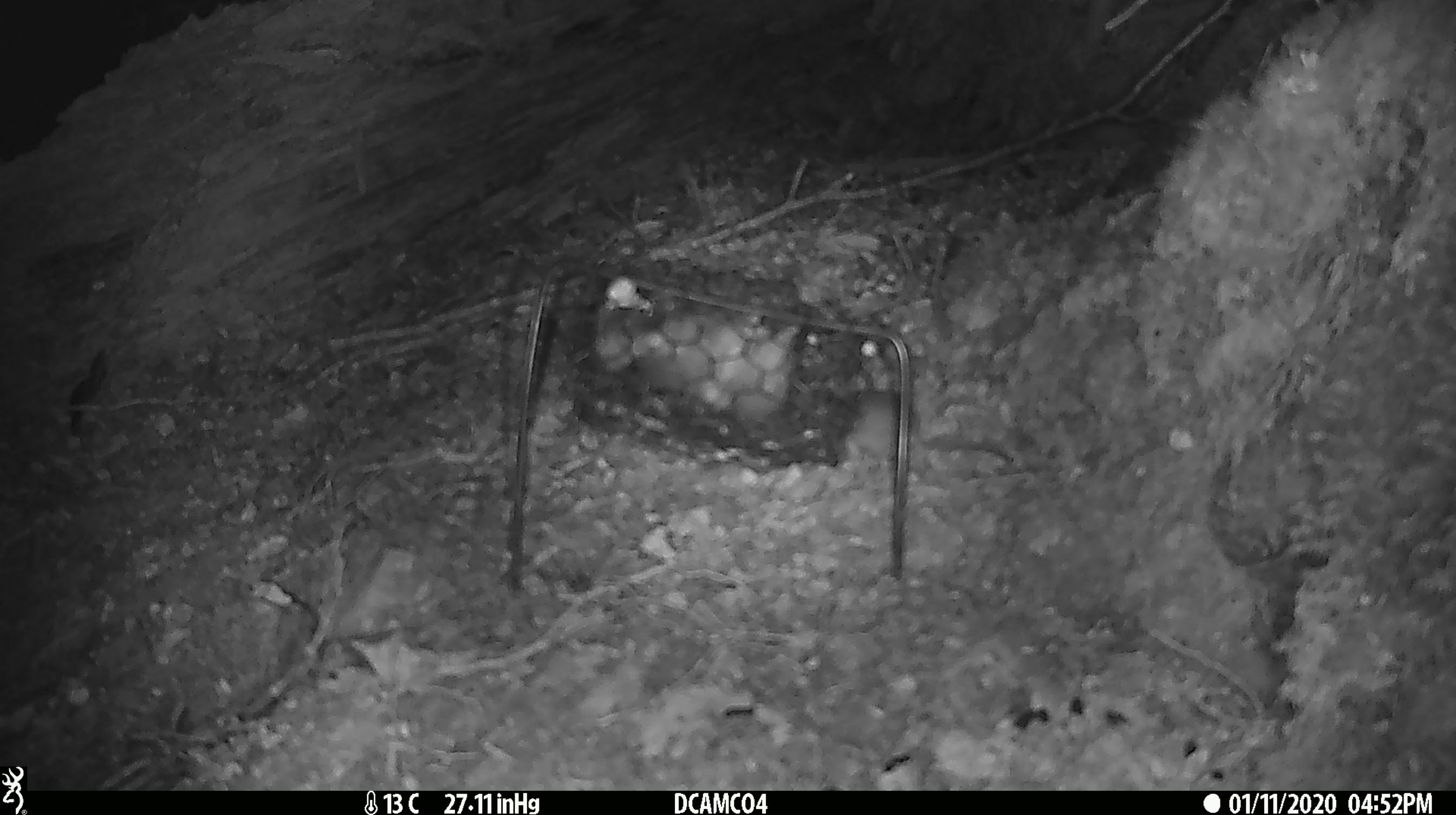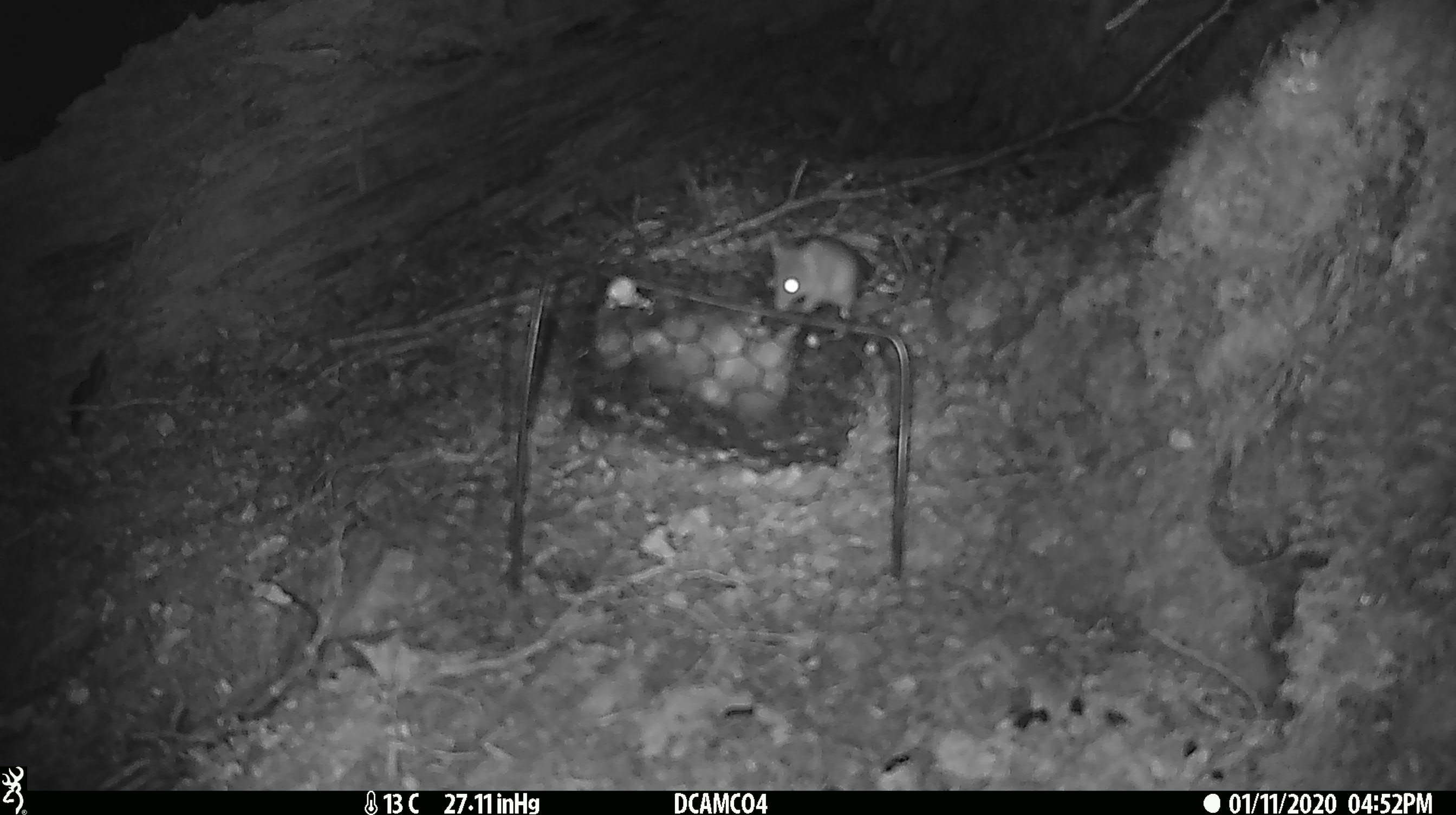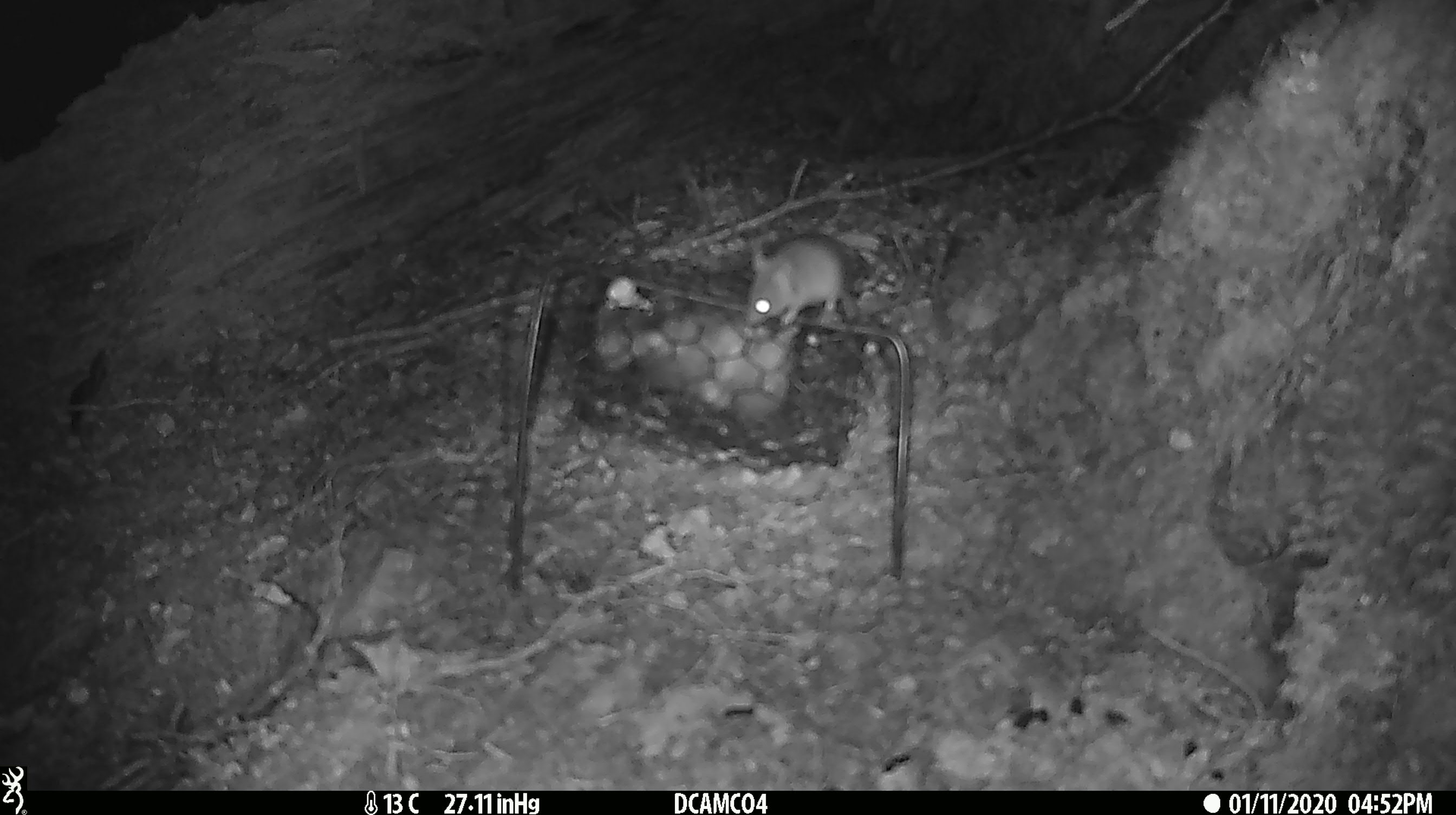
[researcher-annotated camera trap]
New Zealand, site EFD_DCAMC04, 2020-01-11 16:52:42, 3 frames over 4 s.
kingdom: Animalia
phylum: Chordata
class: Mammalia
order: Rodentia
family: Muridae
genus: Mus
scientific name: Mus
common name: mouse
Mouse (Mus).